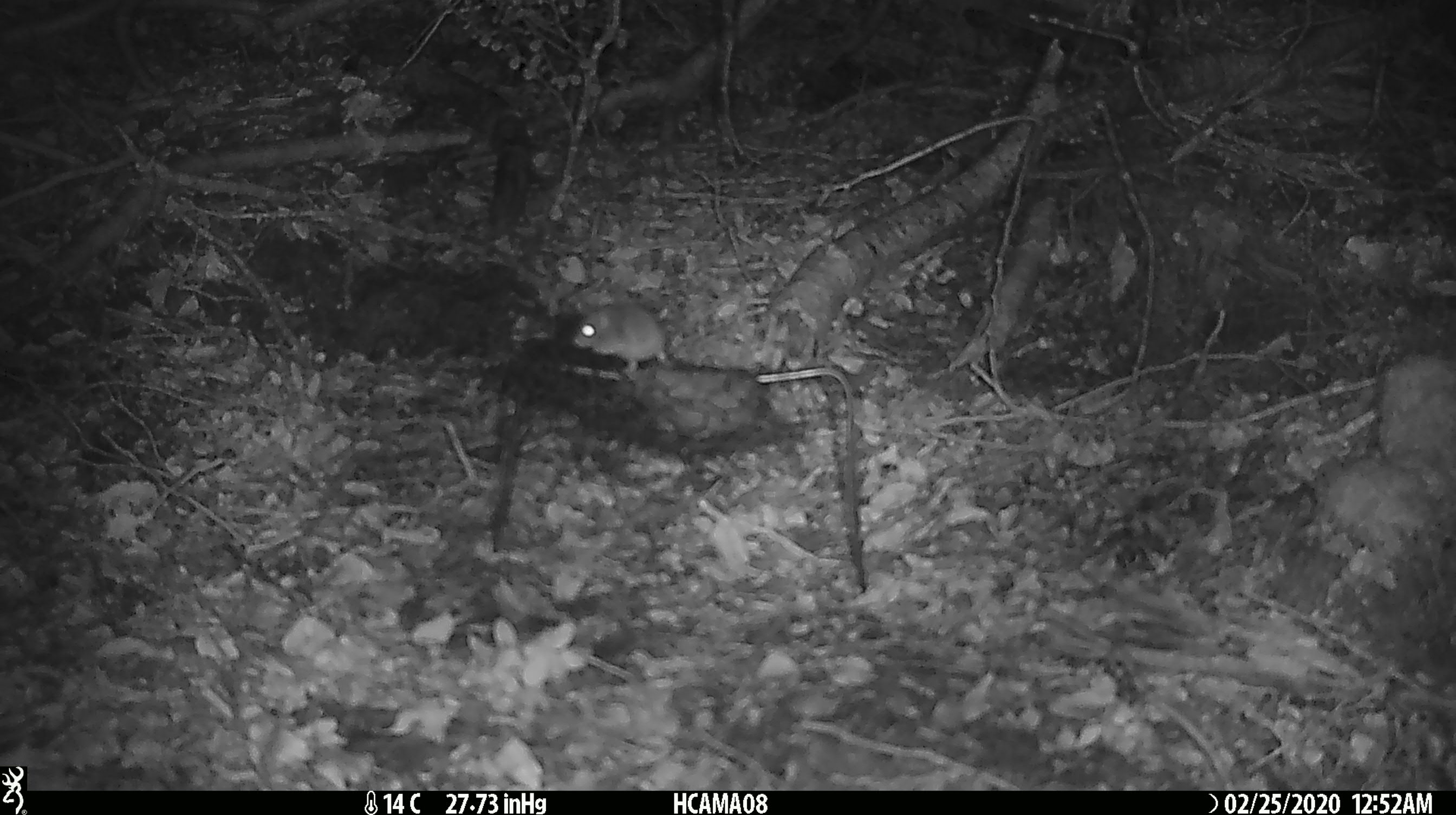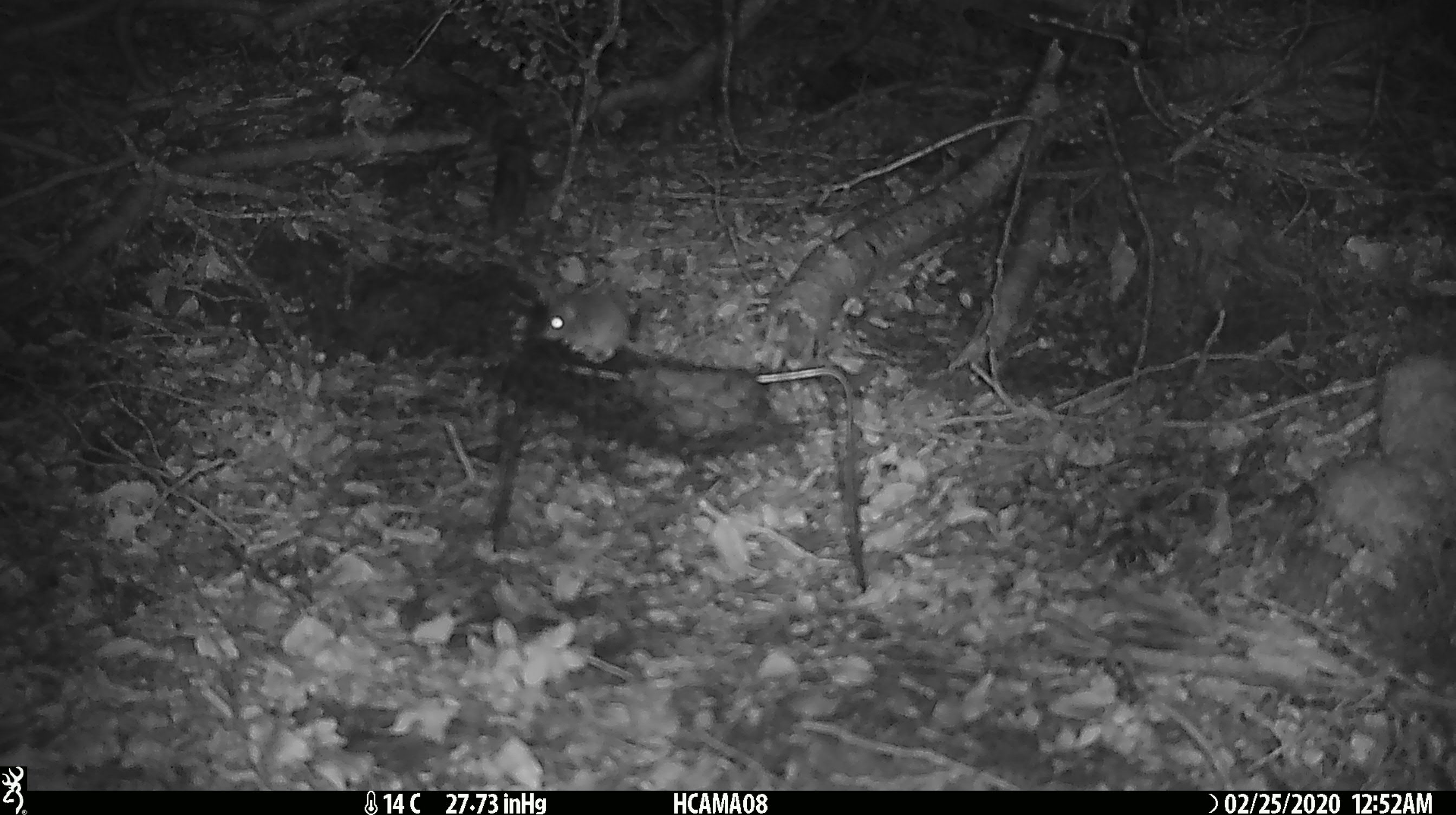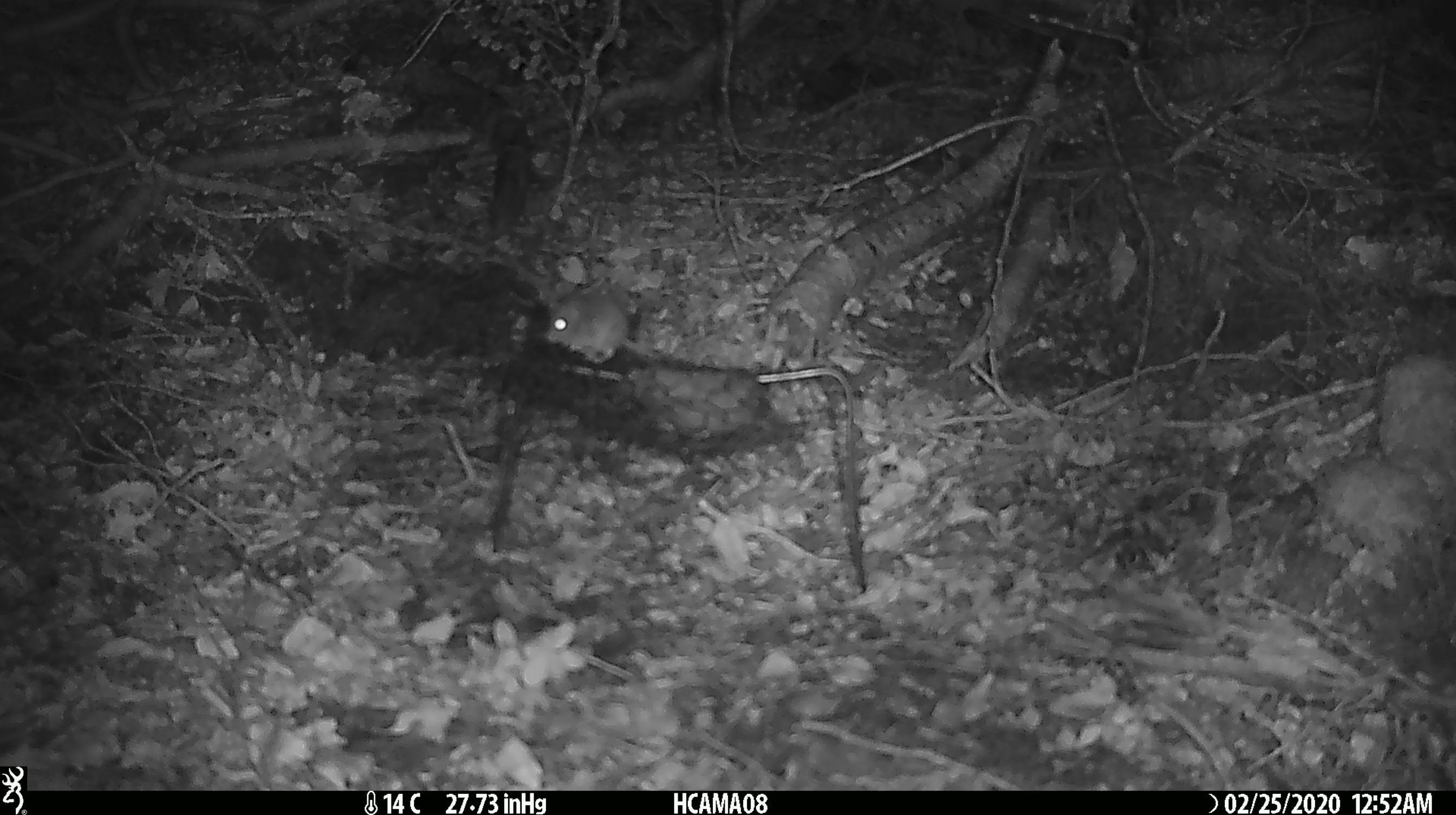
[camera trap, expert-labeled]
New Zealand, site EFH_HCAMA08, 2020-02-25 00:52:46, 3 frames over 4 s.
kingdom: Animalia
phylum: Chordata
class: Mammalia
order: Rodentia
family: Muridae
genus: Mus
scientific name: Mus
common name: mouse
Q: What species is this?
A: Mouse (Mus).